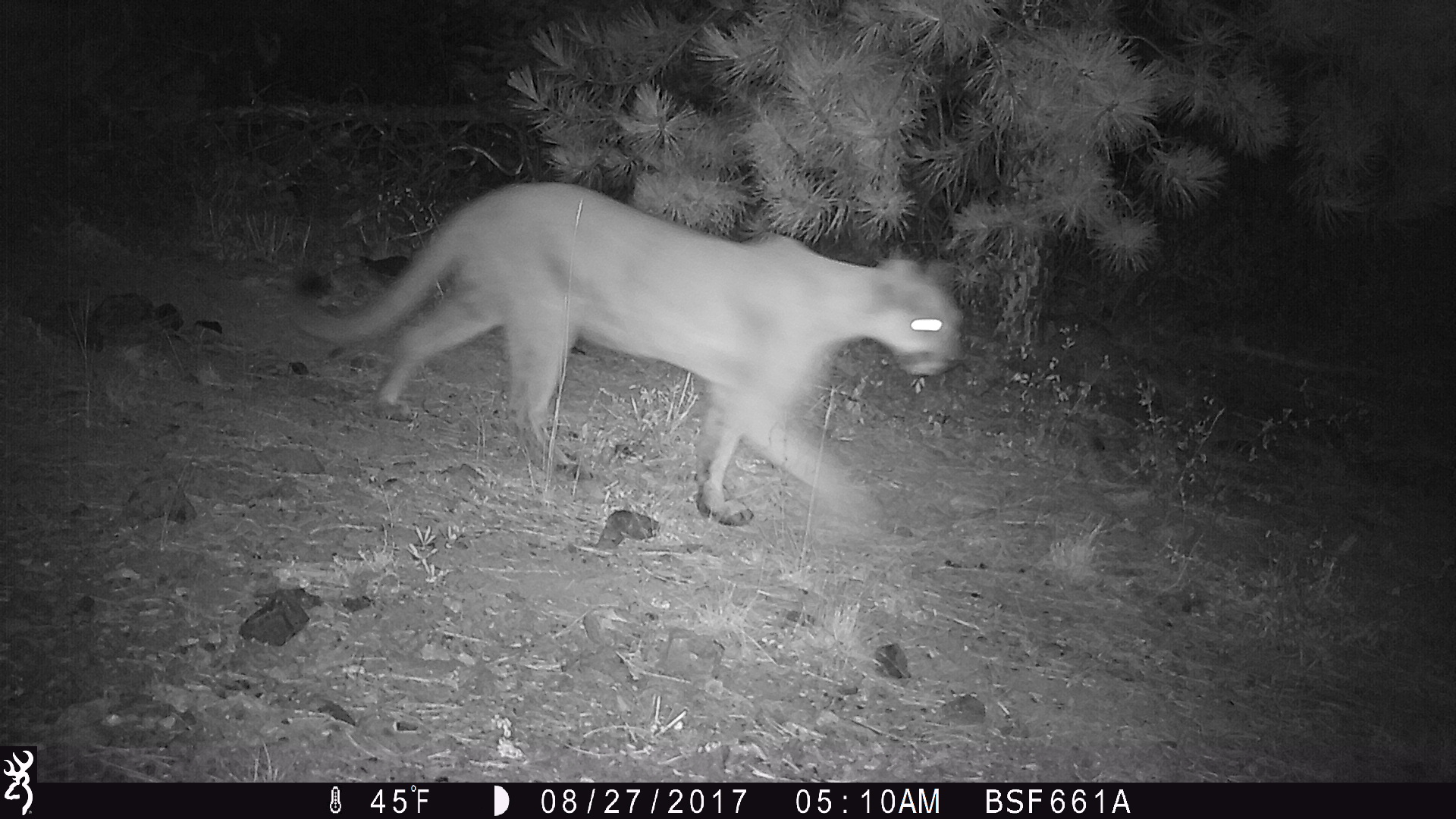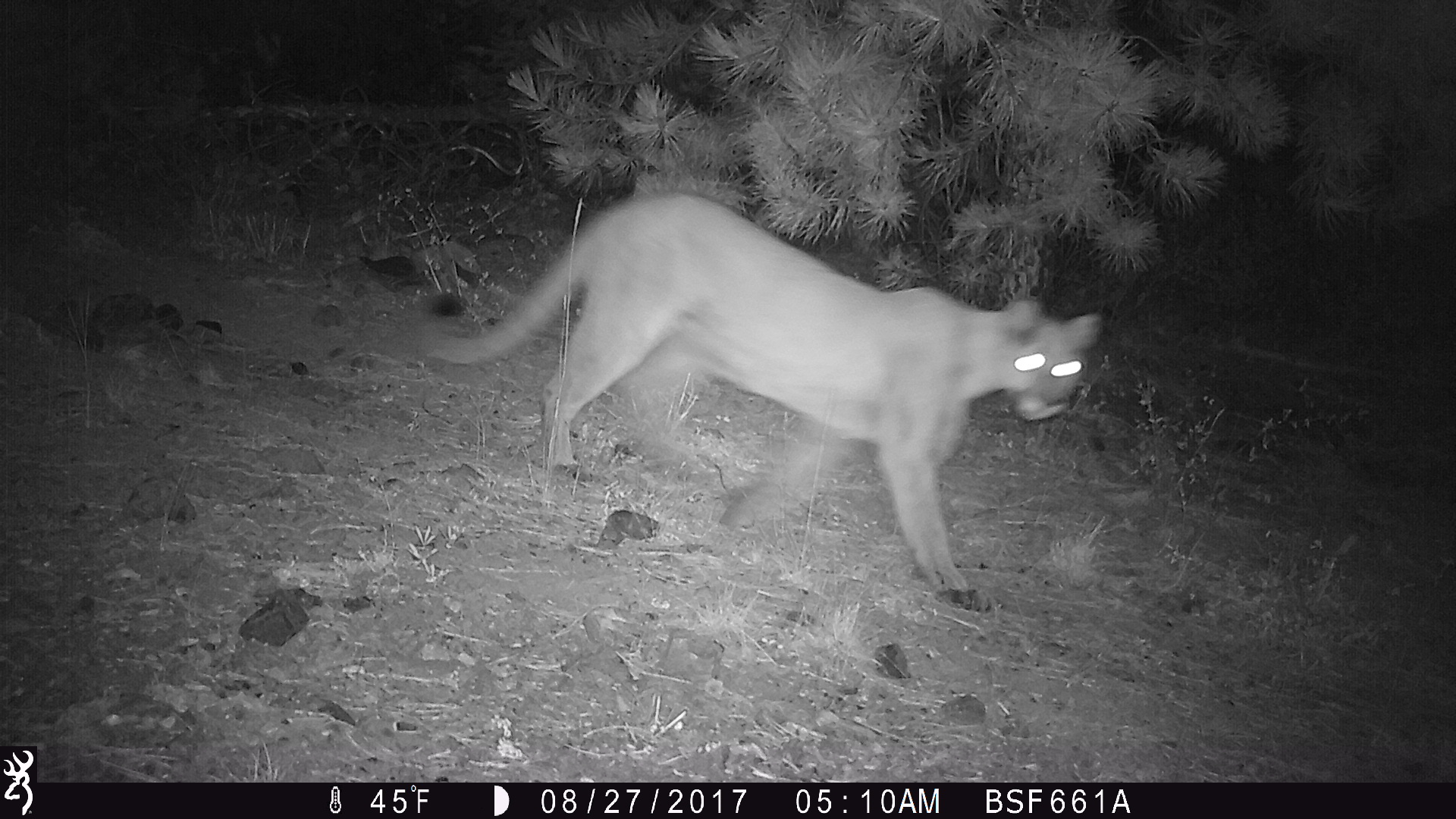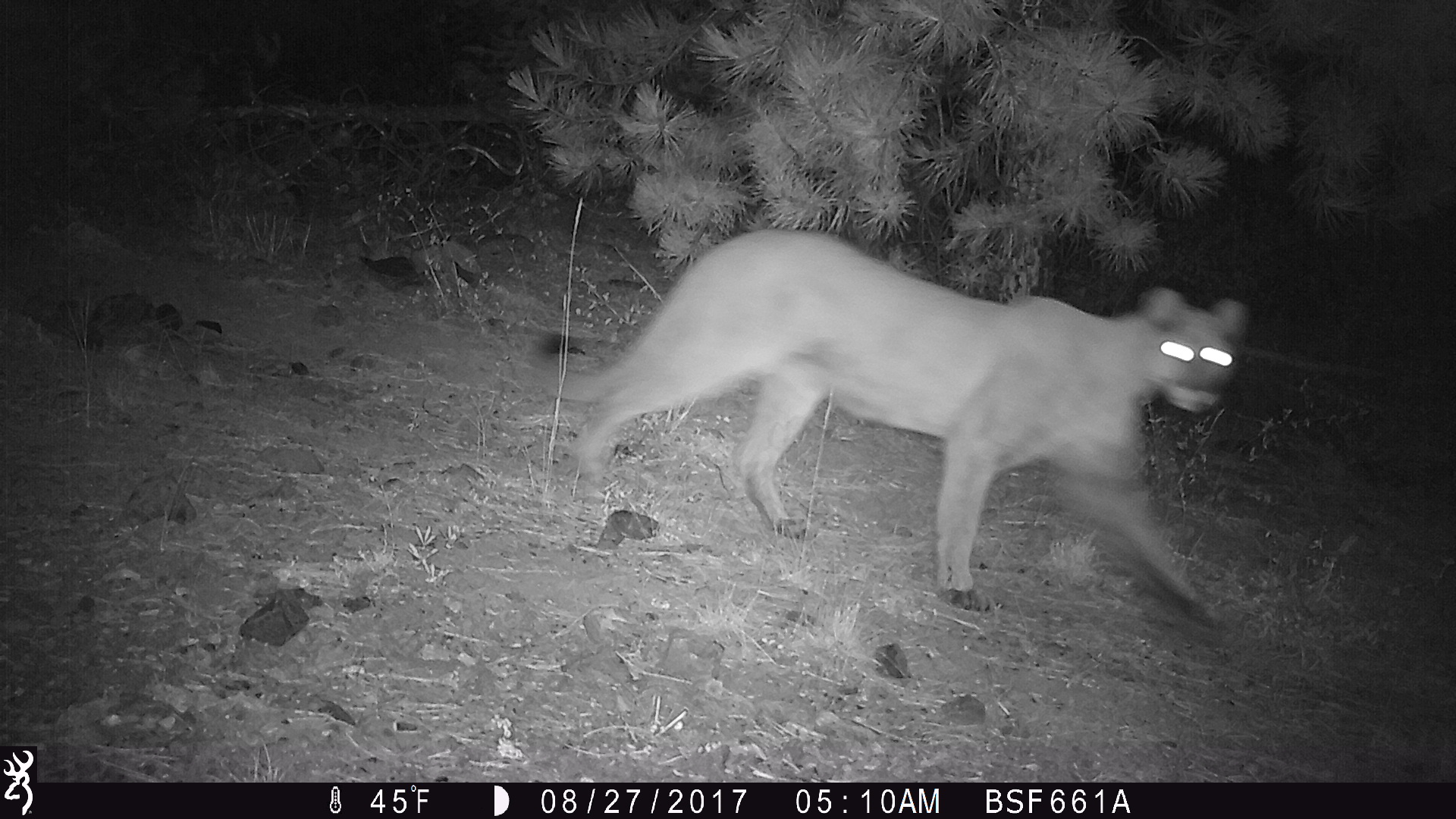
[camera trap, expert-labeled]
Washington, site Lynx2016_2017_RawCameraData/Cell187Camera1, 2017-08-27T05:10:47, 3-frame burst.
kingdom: Animalia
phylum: Chordata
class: Mammalia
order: Carnivora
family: Felidae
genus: Puma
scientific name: Puma concolor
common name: mountain lion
Puma concolor (mountain lion). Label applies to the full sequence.